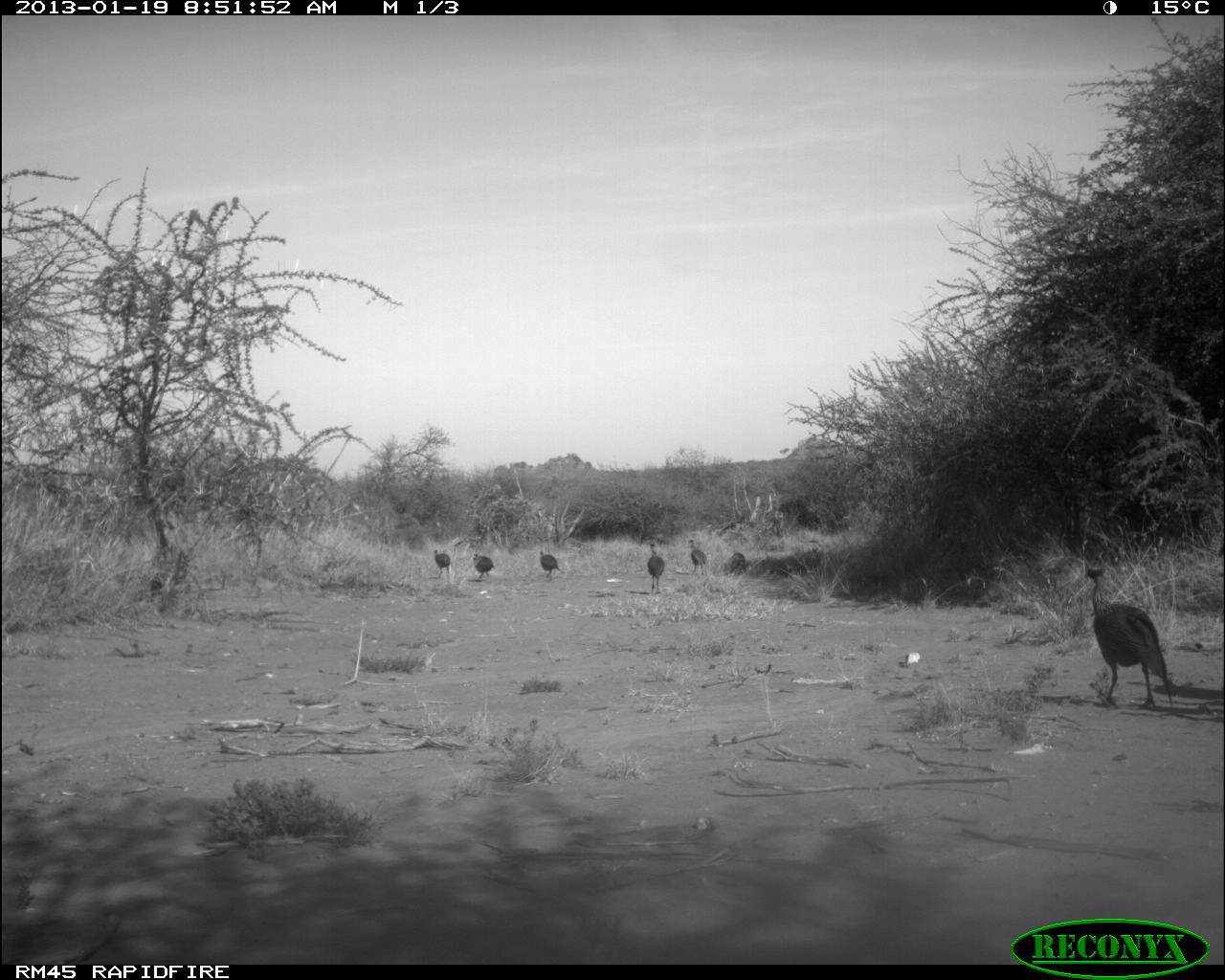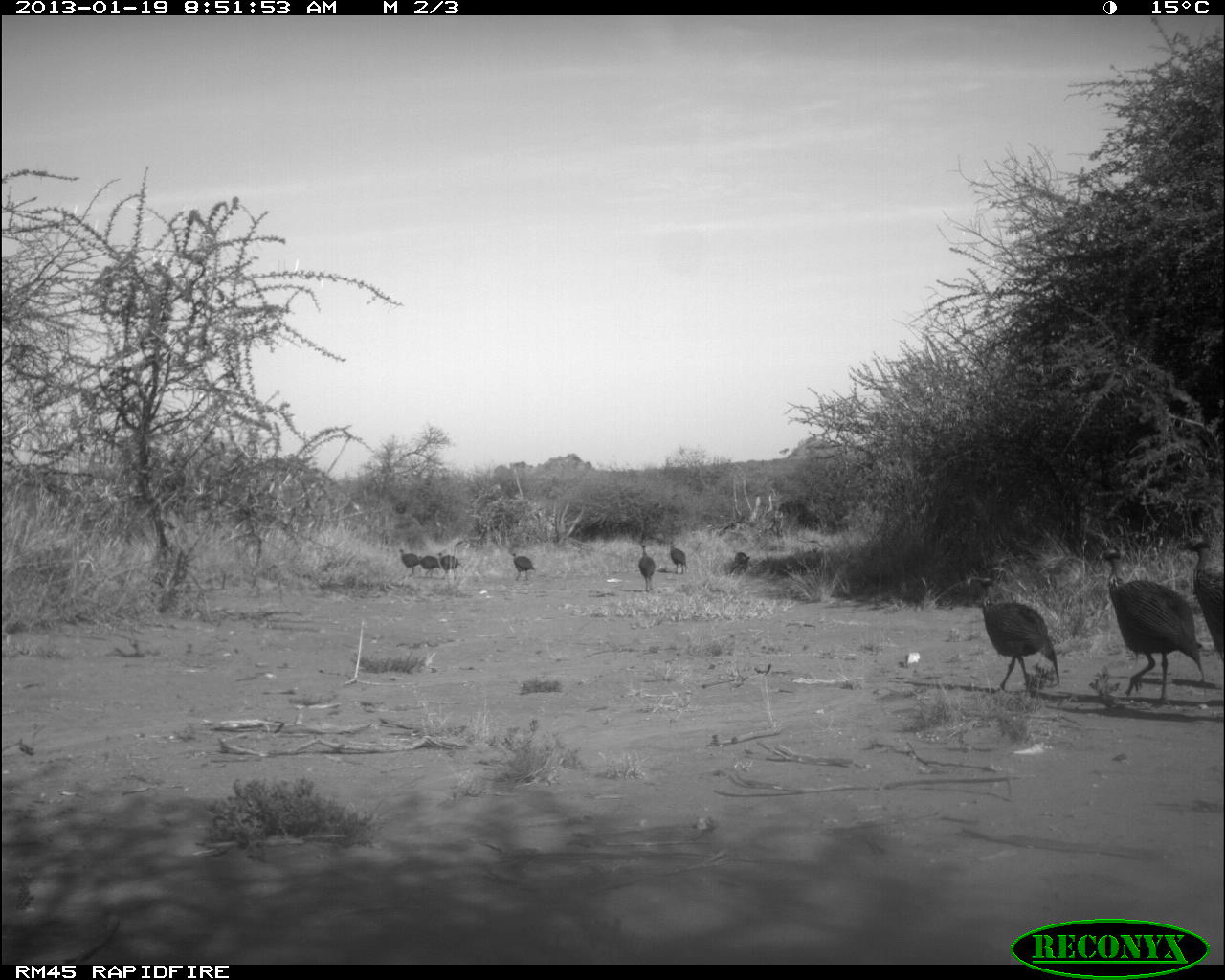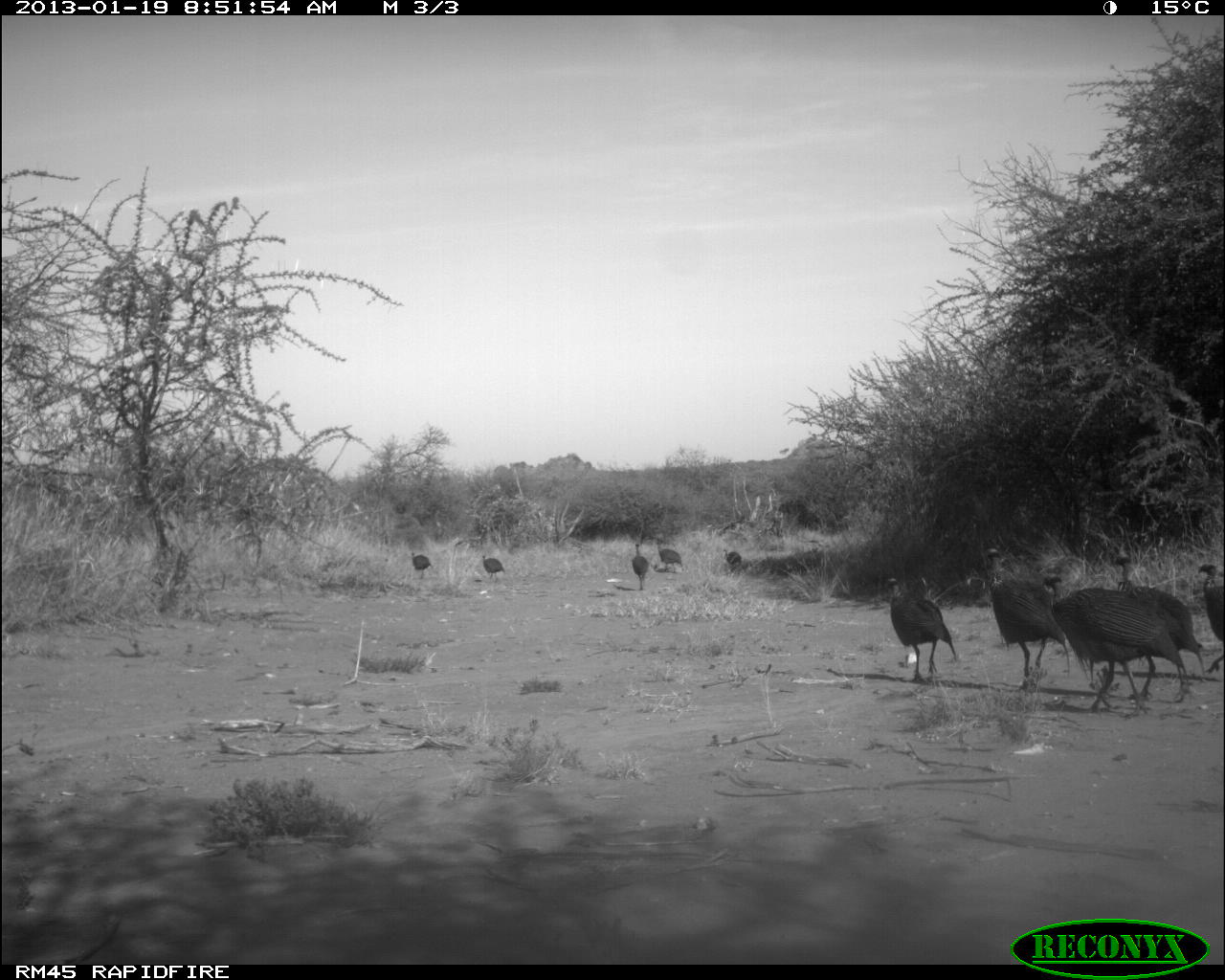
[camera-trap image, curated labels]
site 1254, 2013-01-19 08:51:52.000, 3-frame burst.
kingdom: Animalia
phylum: Chordata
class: Aves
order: Galliformes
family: Numididae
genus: Acryllium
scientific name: Acryllium vulturinum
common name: vulturine guineafowl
Acryllium vulturinum (vulturine guineafowl), count 7.